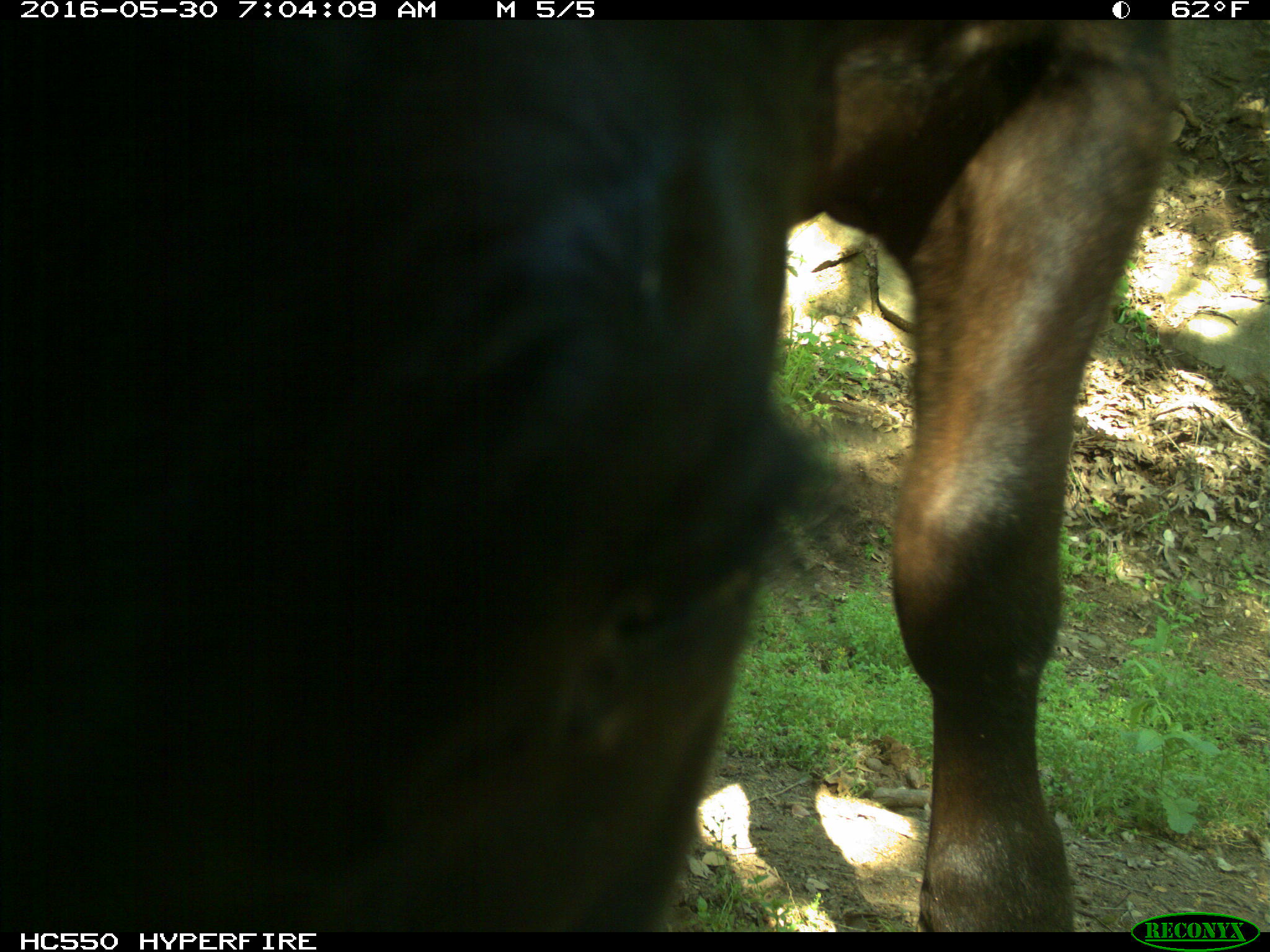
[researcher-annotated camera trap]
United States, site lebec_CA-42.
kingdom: Animalia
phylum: Chordata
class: Mammalia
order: Artiodactyla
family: Bovidae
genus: Bos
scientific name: Bos taurus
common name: domestic cow